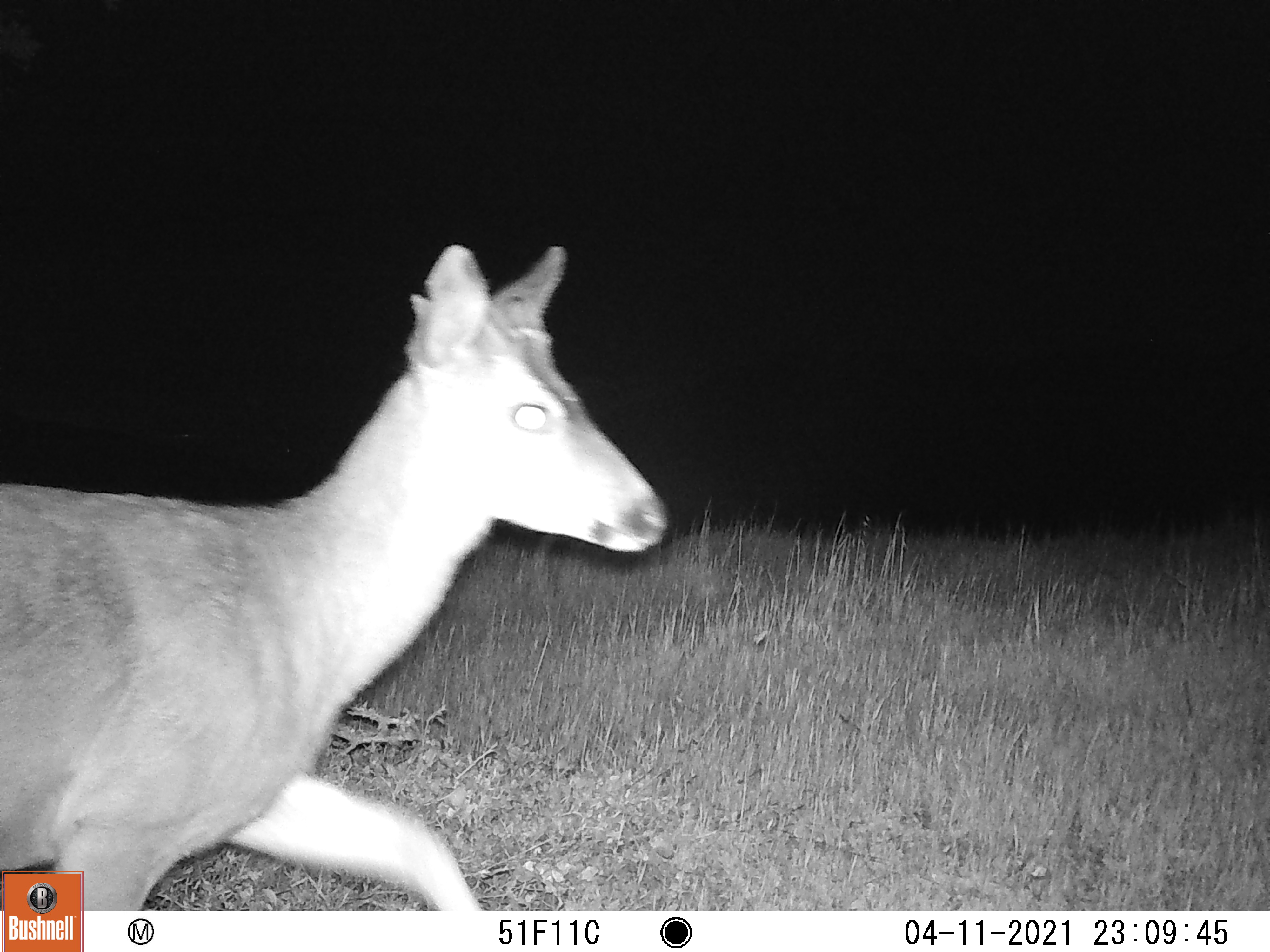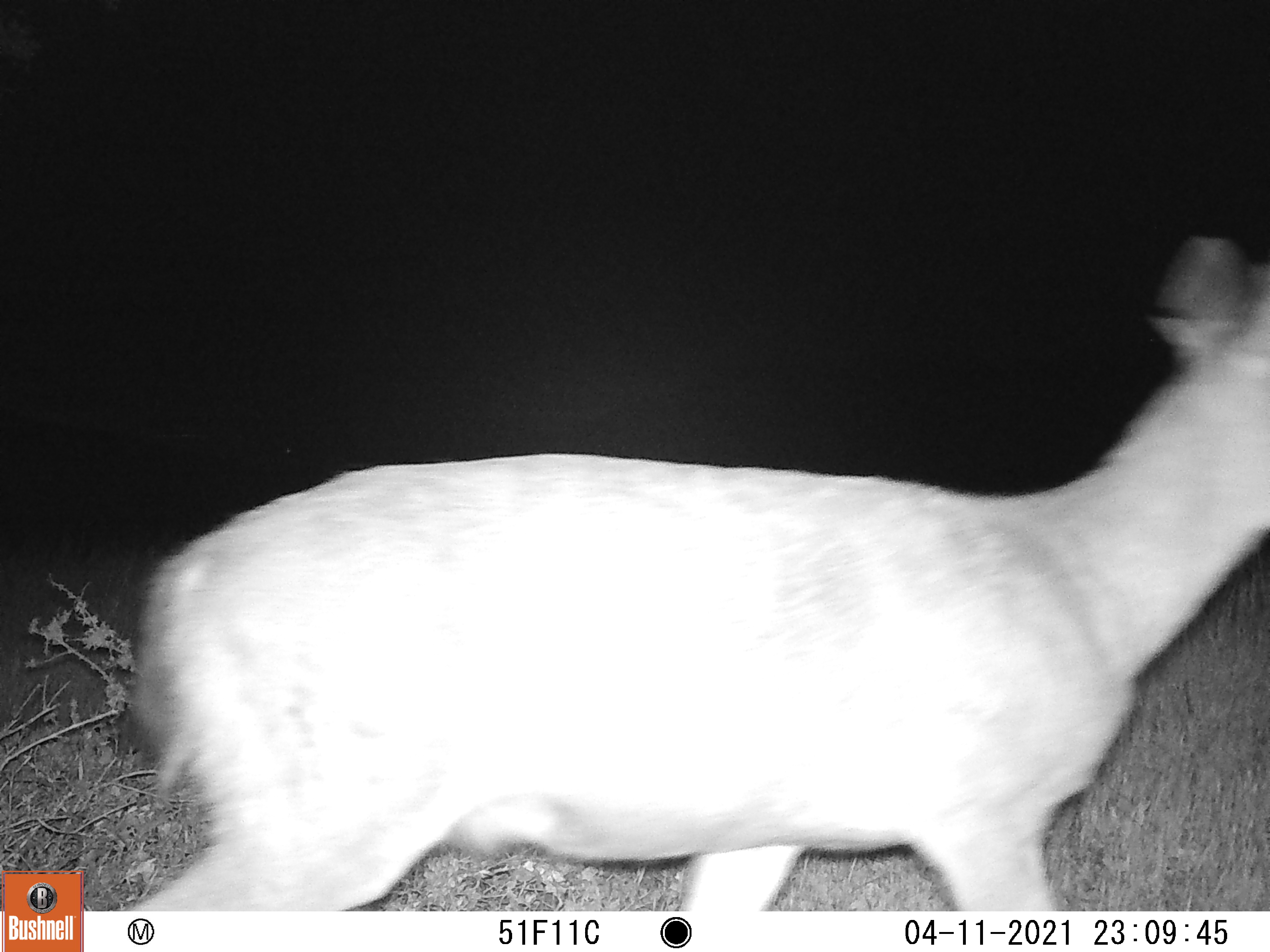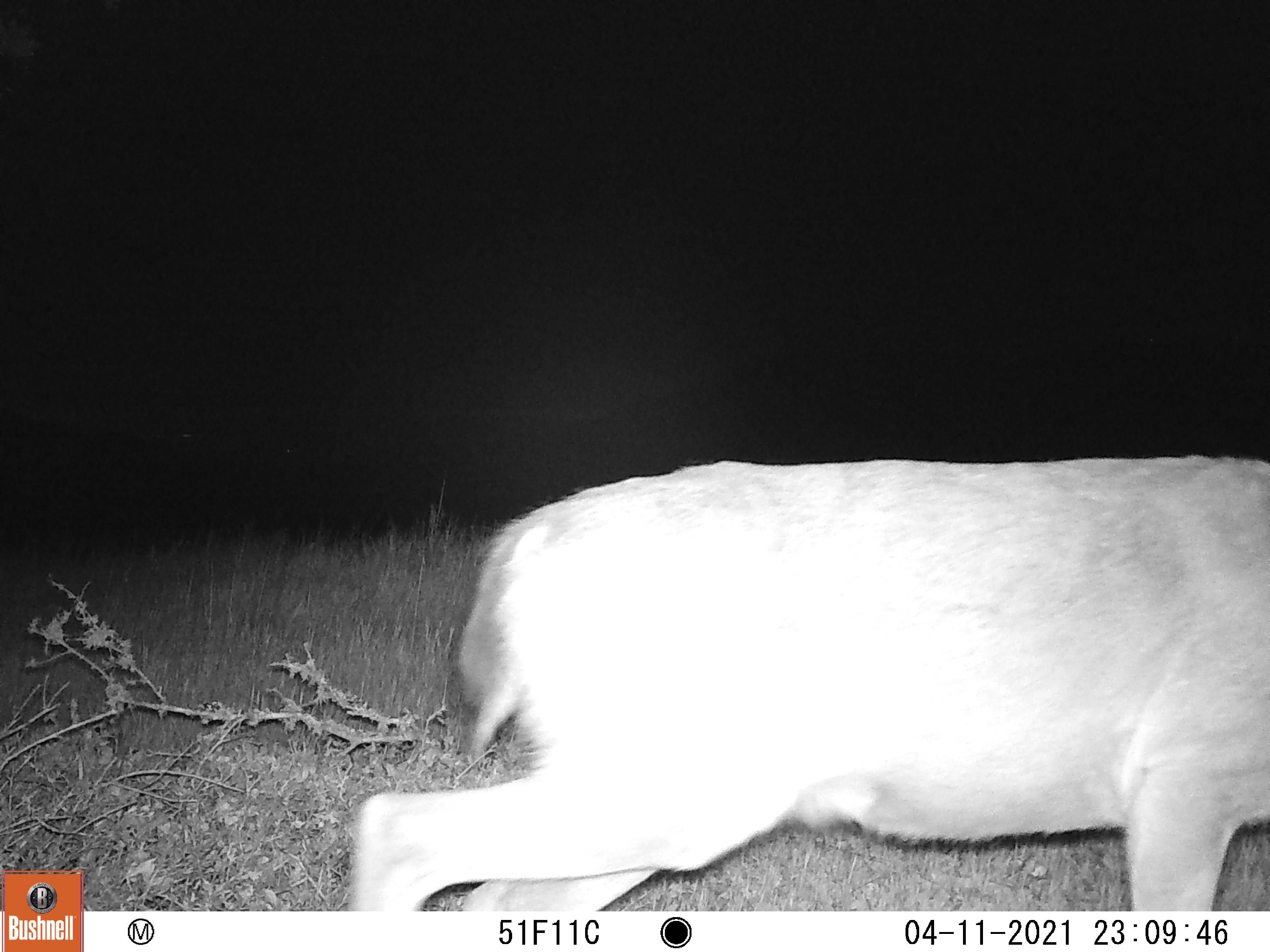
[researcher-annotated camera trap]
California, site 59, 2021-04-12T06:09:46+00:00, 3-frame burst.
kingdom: Animalia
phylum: Chordata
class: Mammalia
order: Artiodactyla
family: Cervidae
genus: Odocoileus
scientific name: Odocoileus hemionus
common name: mule deer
Mule deer (Odocoileus hemionus).